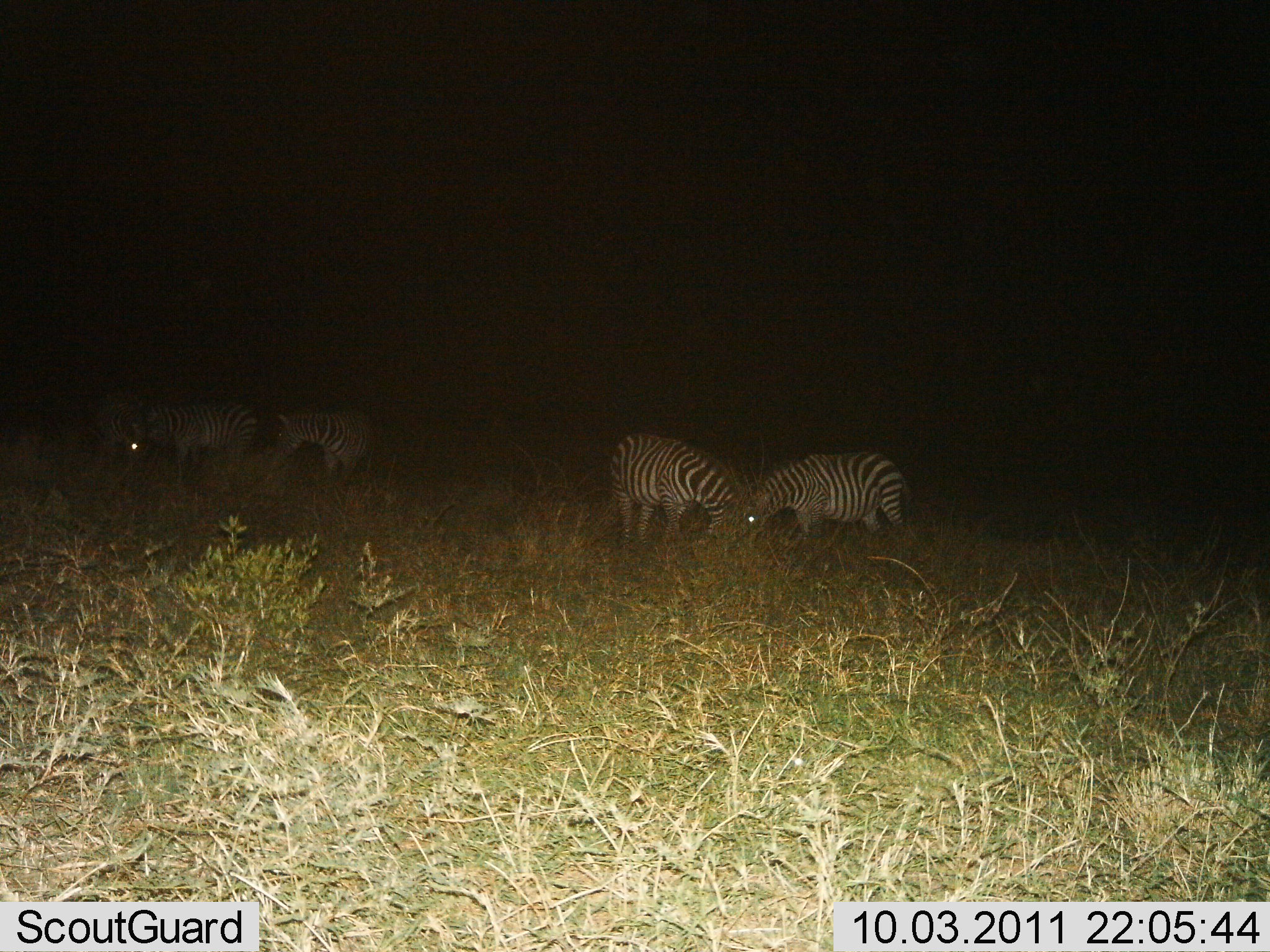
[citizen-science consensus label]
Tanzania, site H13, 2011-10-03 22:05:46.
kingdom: Animalia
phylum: Chordata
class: Mammalia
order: Perissodactyla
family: Equidae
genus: Equus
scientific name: Equus quagga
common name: plains zebra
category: zebra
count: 5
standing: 47%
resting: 0%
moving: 7%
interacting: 0%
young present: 0%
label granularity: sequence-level